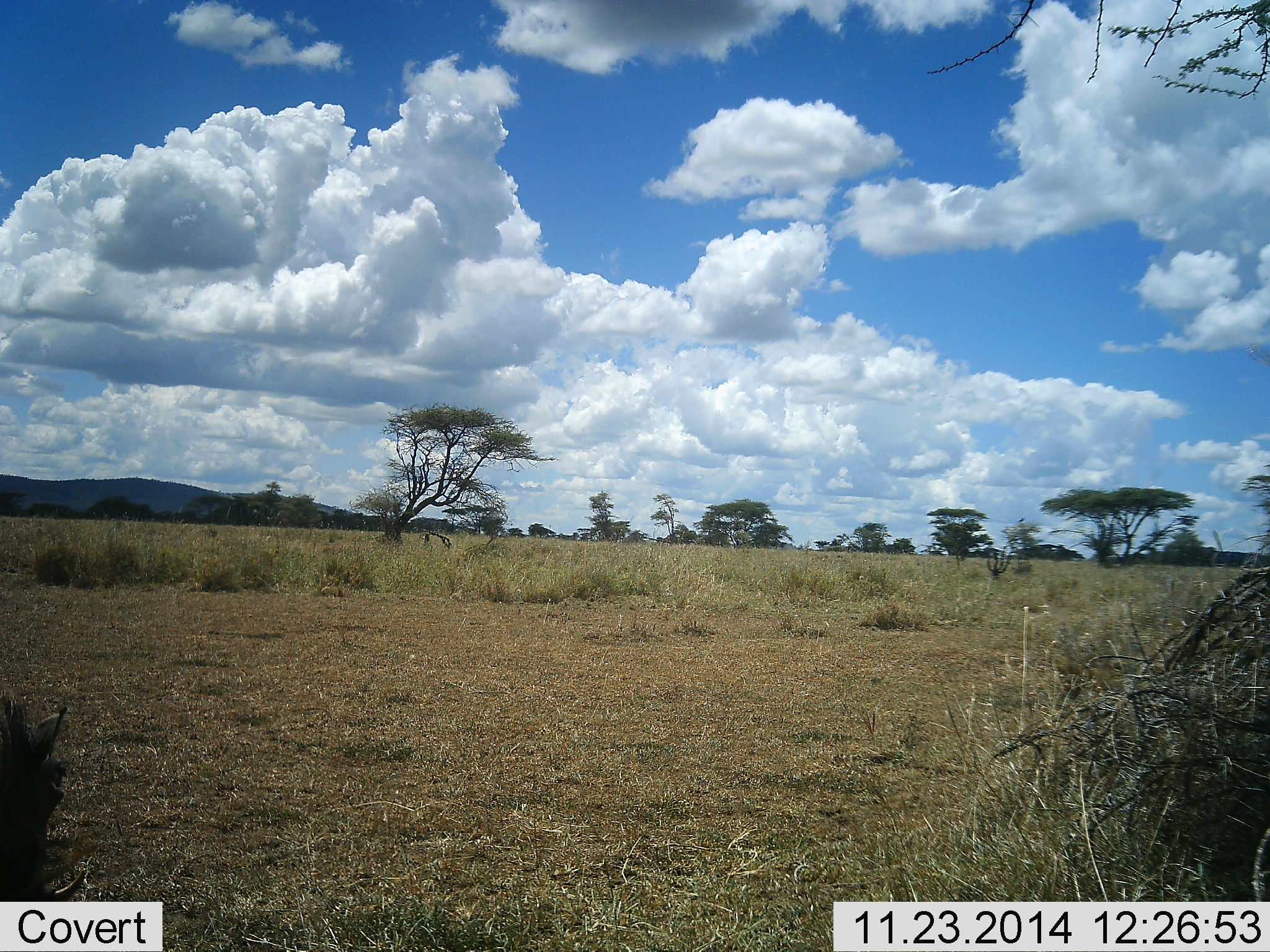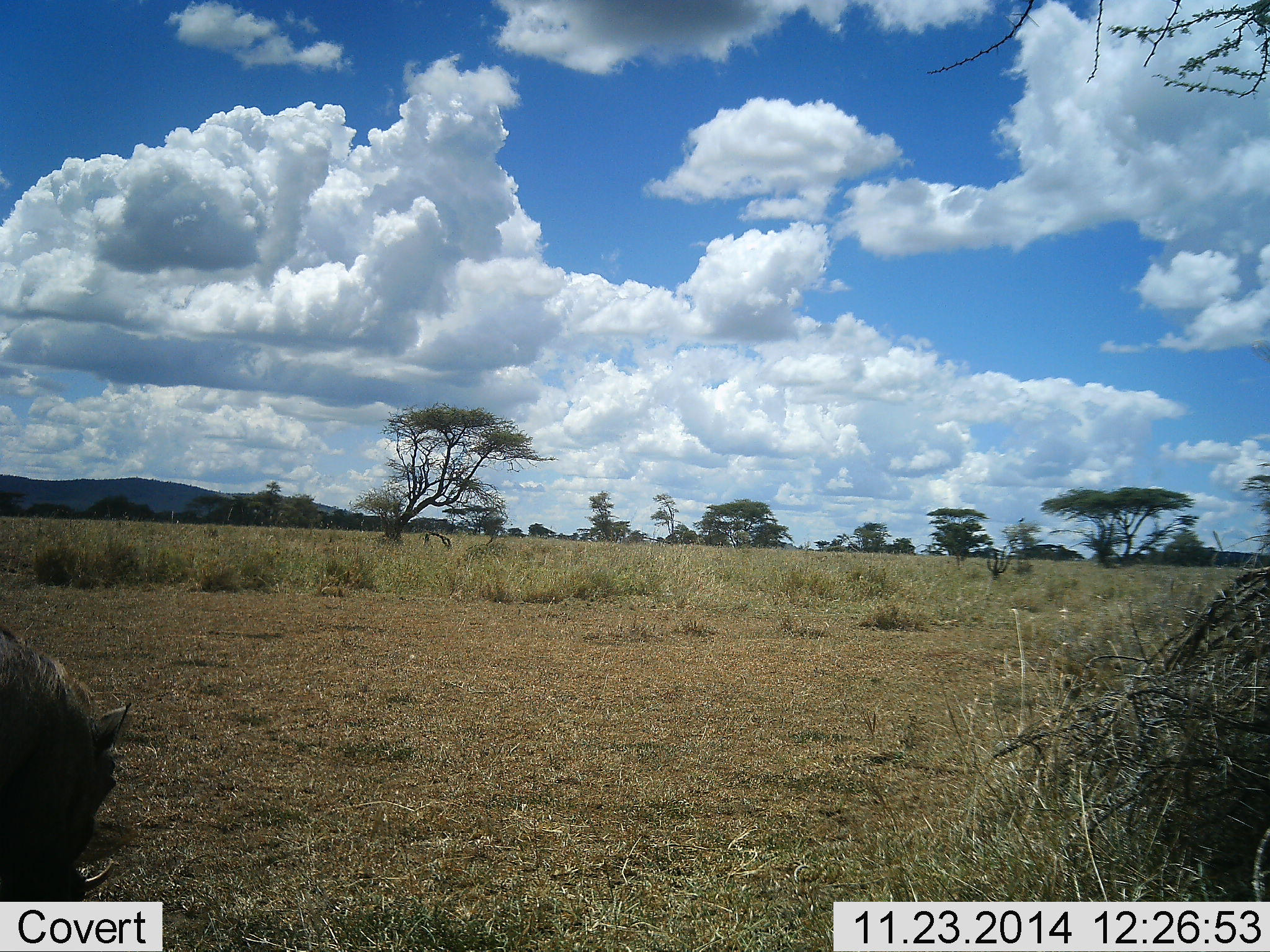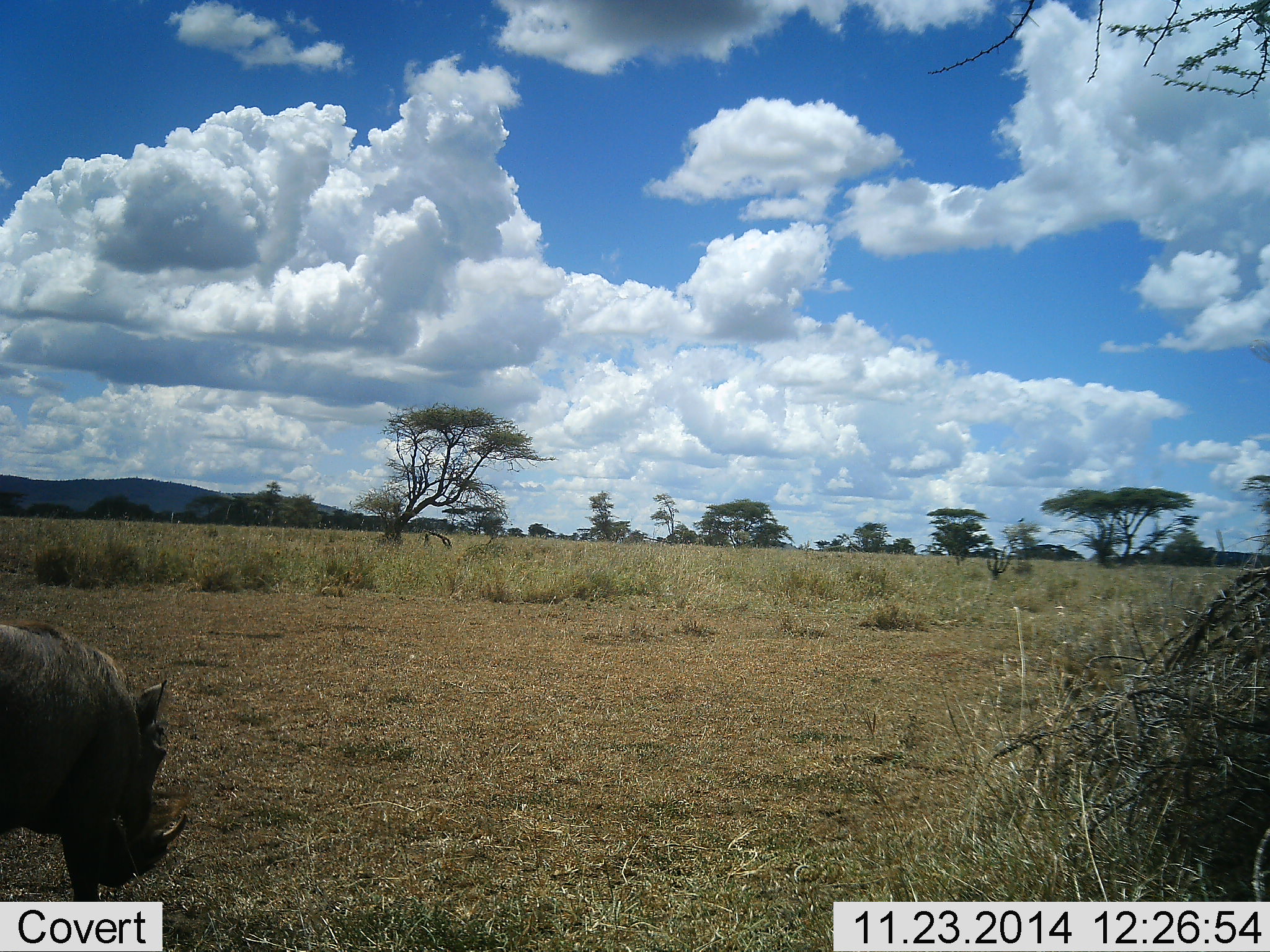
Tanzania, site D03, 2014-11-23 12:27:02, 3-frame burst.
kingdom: Animalia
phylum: Chordata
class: Mammalia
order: Artiodactyla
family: Suidae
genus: Phacochoerus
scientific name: Phacochoerus africanus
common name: warthog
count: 1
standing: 0%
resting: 0%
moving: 70%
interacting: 0%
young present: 0%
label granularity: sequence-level